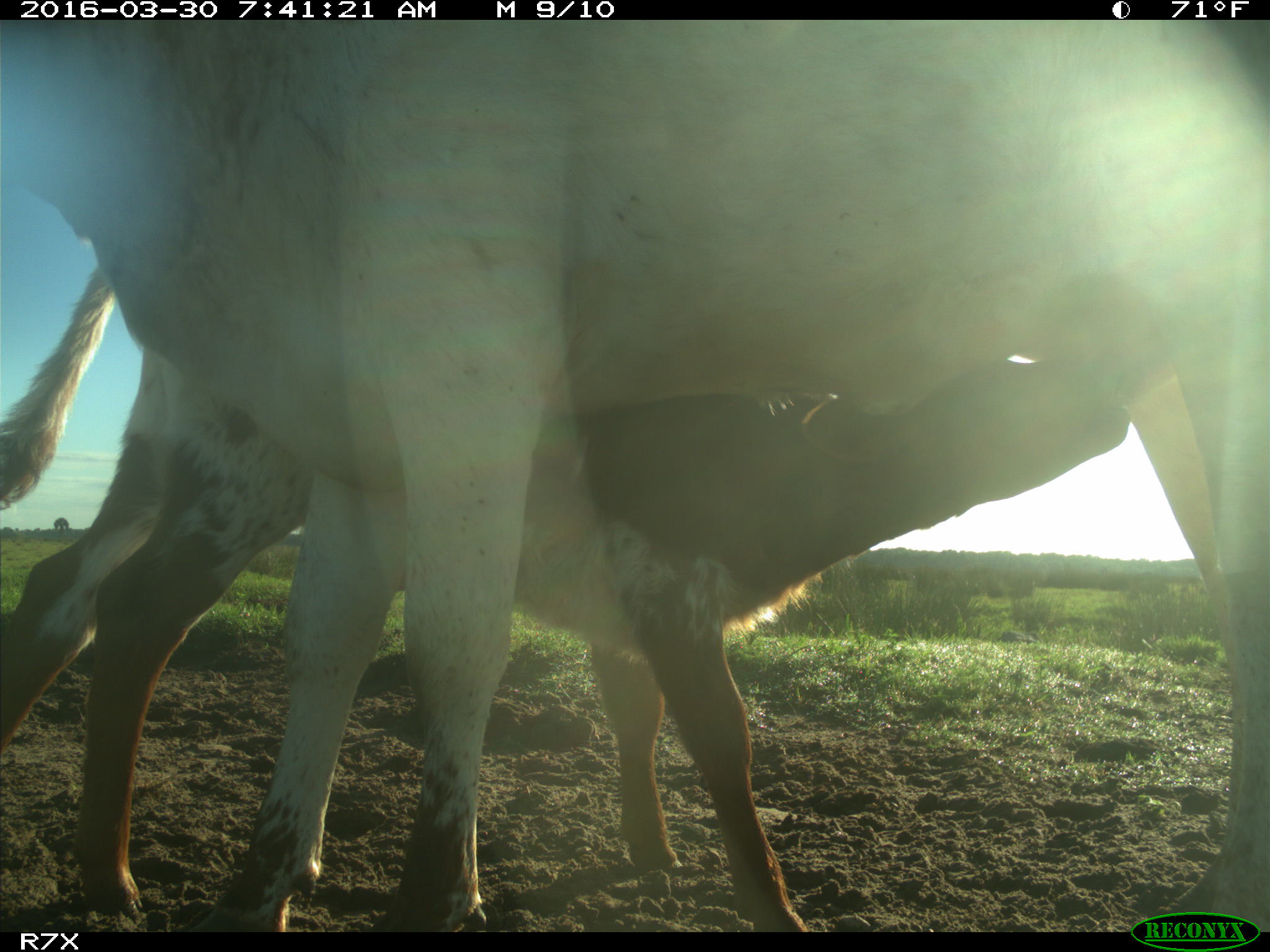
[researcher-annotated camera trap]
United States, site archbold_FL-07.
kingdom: Animalia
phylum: Chordata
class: Mammalia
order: Artiodactyla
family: Bovidae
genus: Bos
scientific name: Bos taurus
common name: domestic cow